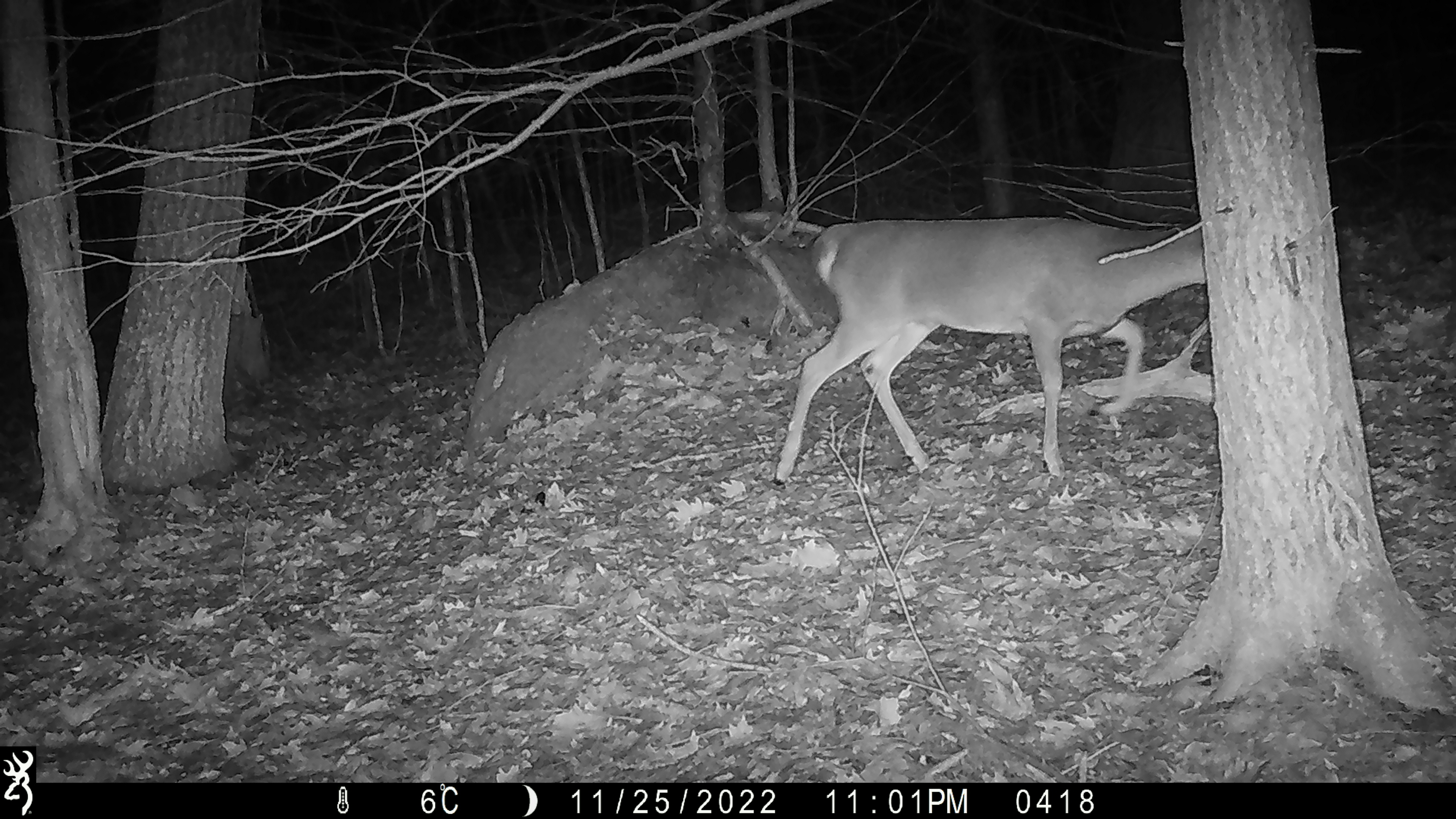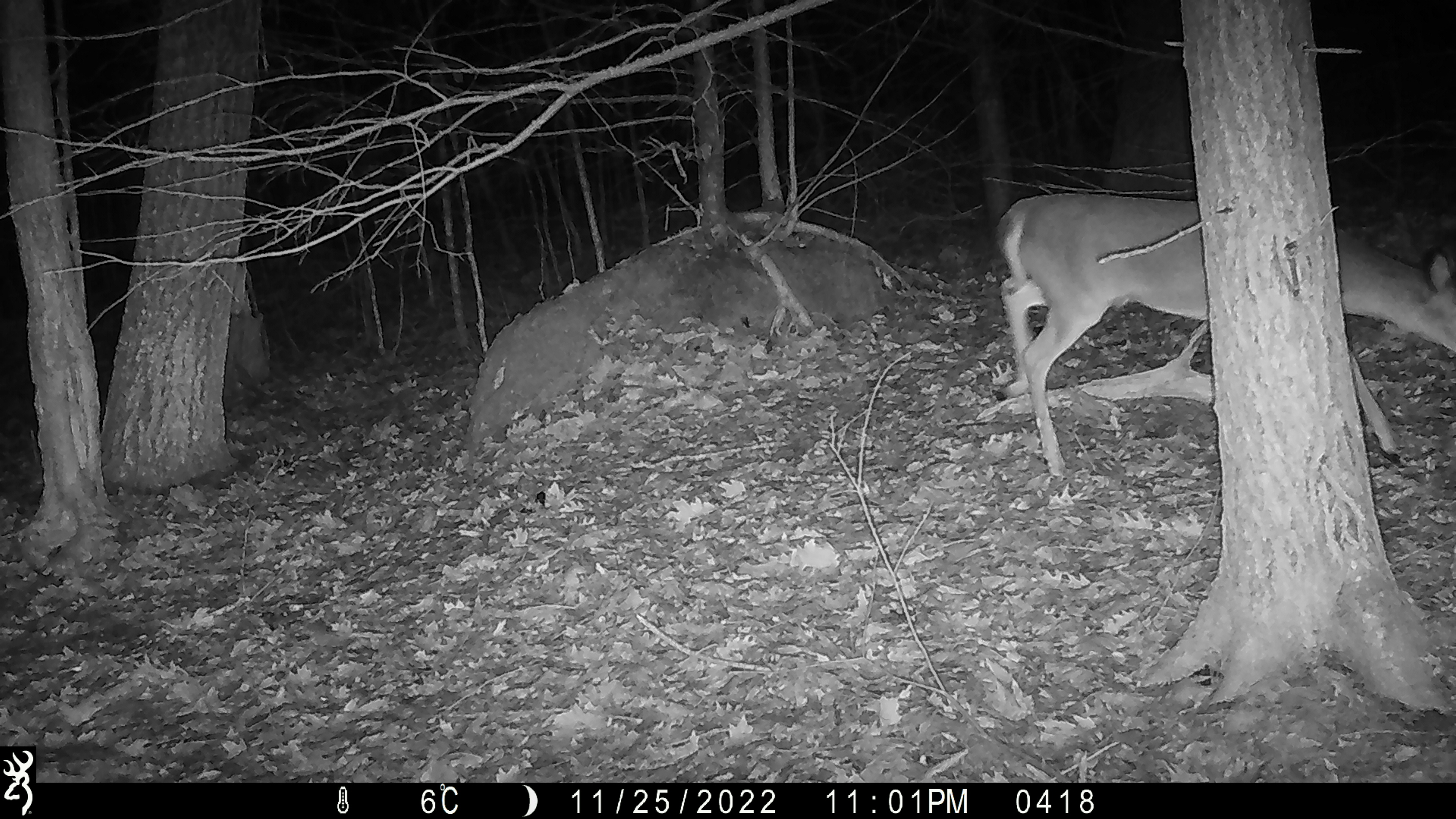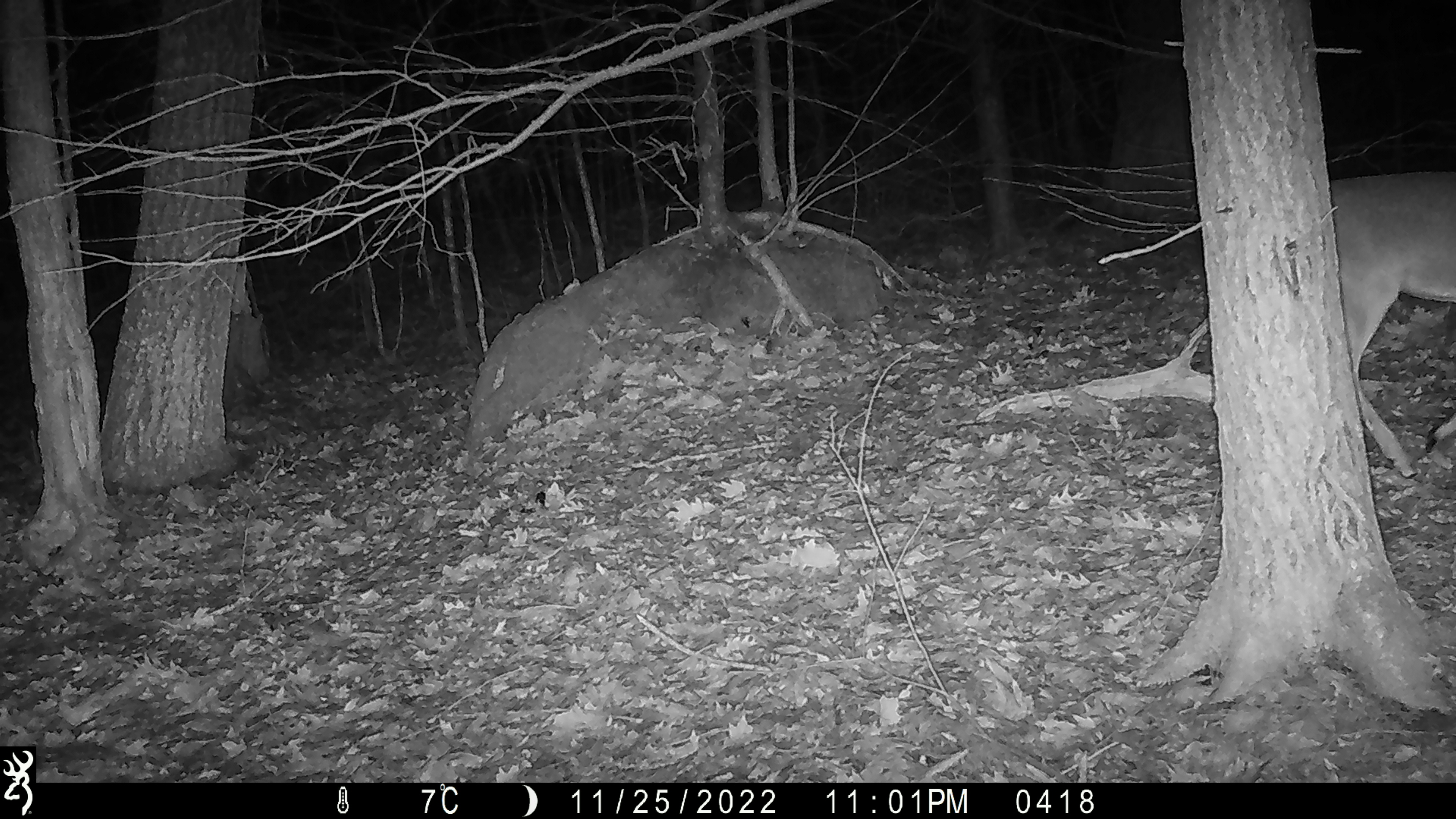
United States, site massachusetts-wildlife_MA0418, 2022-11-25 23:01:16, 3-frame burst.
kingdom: Animalia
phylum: Chordata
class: Mammalia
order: Artiodactyla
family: Cervidae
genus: Odocoileus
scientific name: Odocoileus virginianus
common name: white-tailed deer